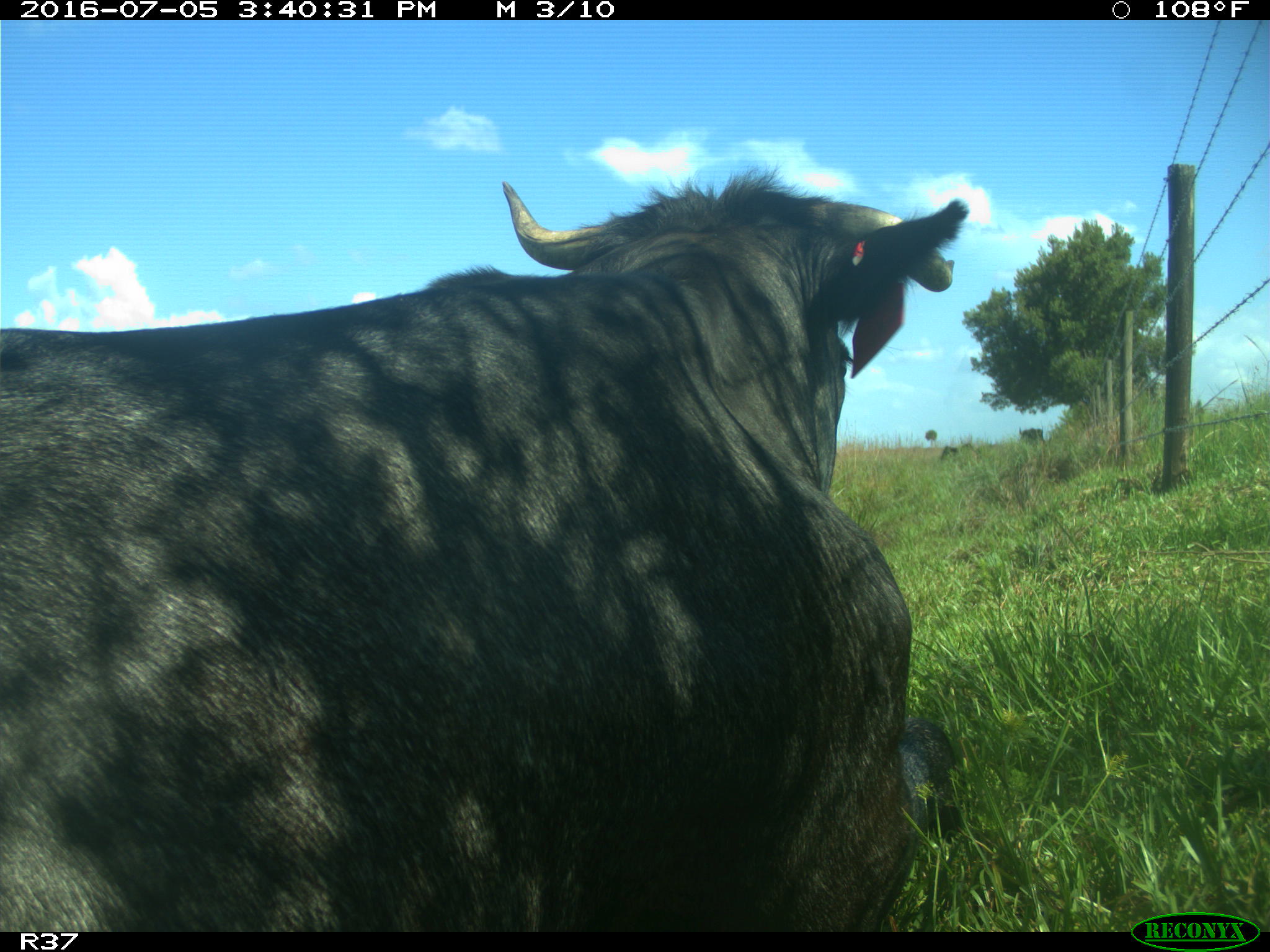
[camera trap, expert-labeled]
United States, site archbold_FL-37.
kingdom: Animalia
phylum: Chordata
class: Mammalia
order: Artiodactyla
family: Bovidae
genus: Bos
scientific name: Bos taurus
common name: domestic cow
Bos taurus (domestic cow).